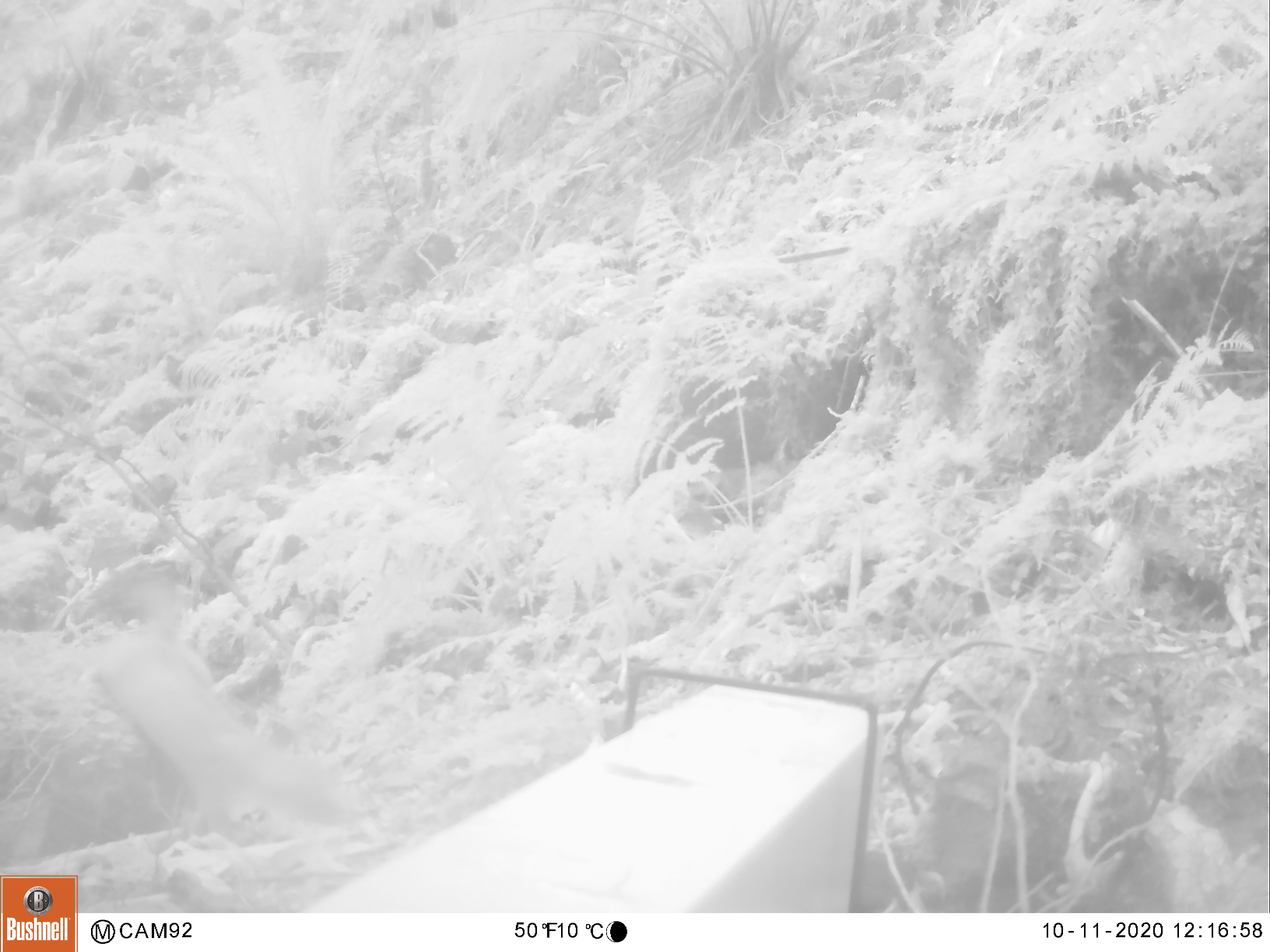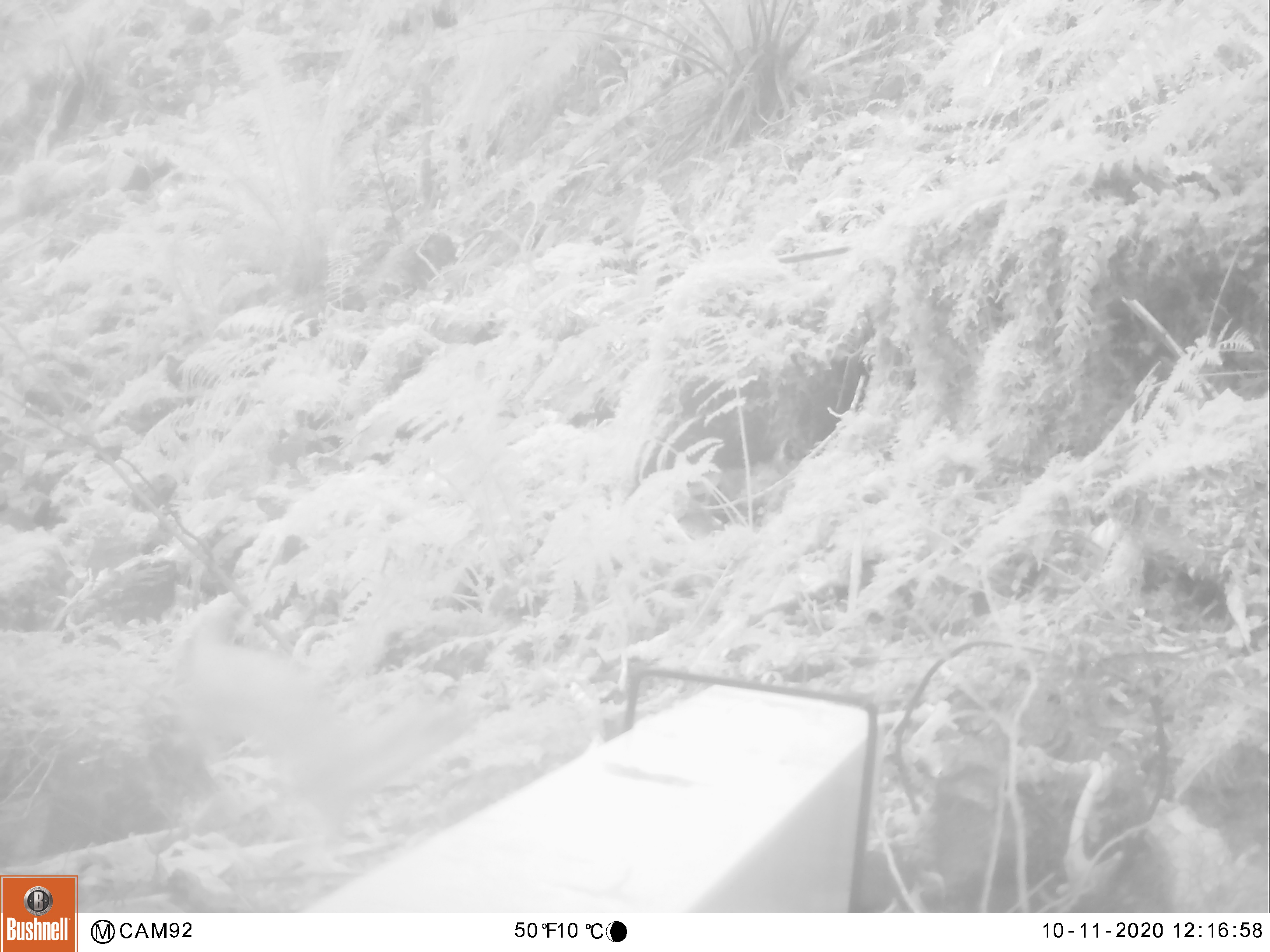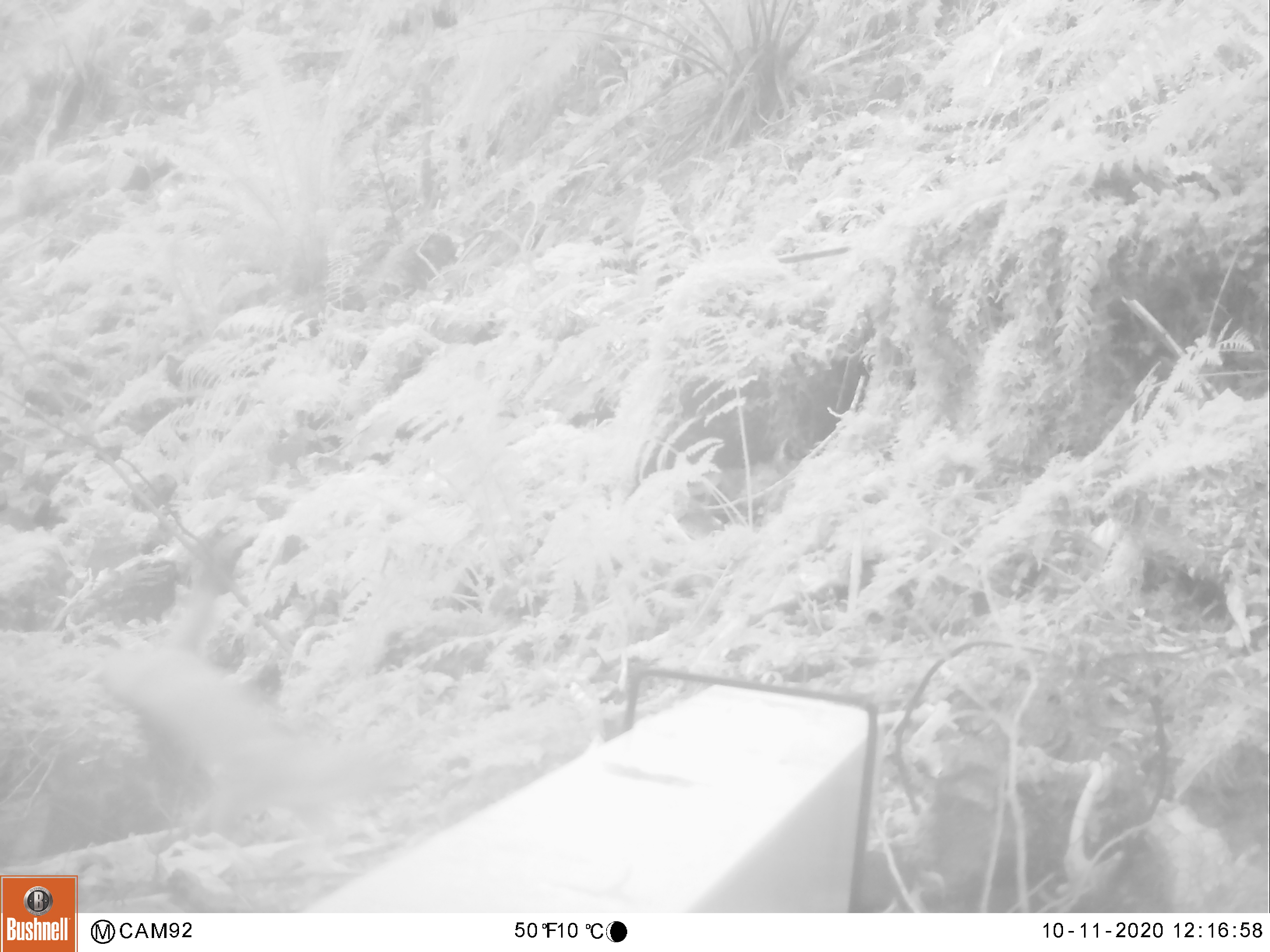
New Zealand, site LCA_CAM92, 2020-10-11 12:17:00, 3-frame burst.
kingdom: Animalia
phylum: Chordata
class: Mammalia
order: Carnivora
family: Mustelidae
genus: Mustela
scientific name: Mustela erminea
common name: stoat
Stoat (Mustela erminea).